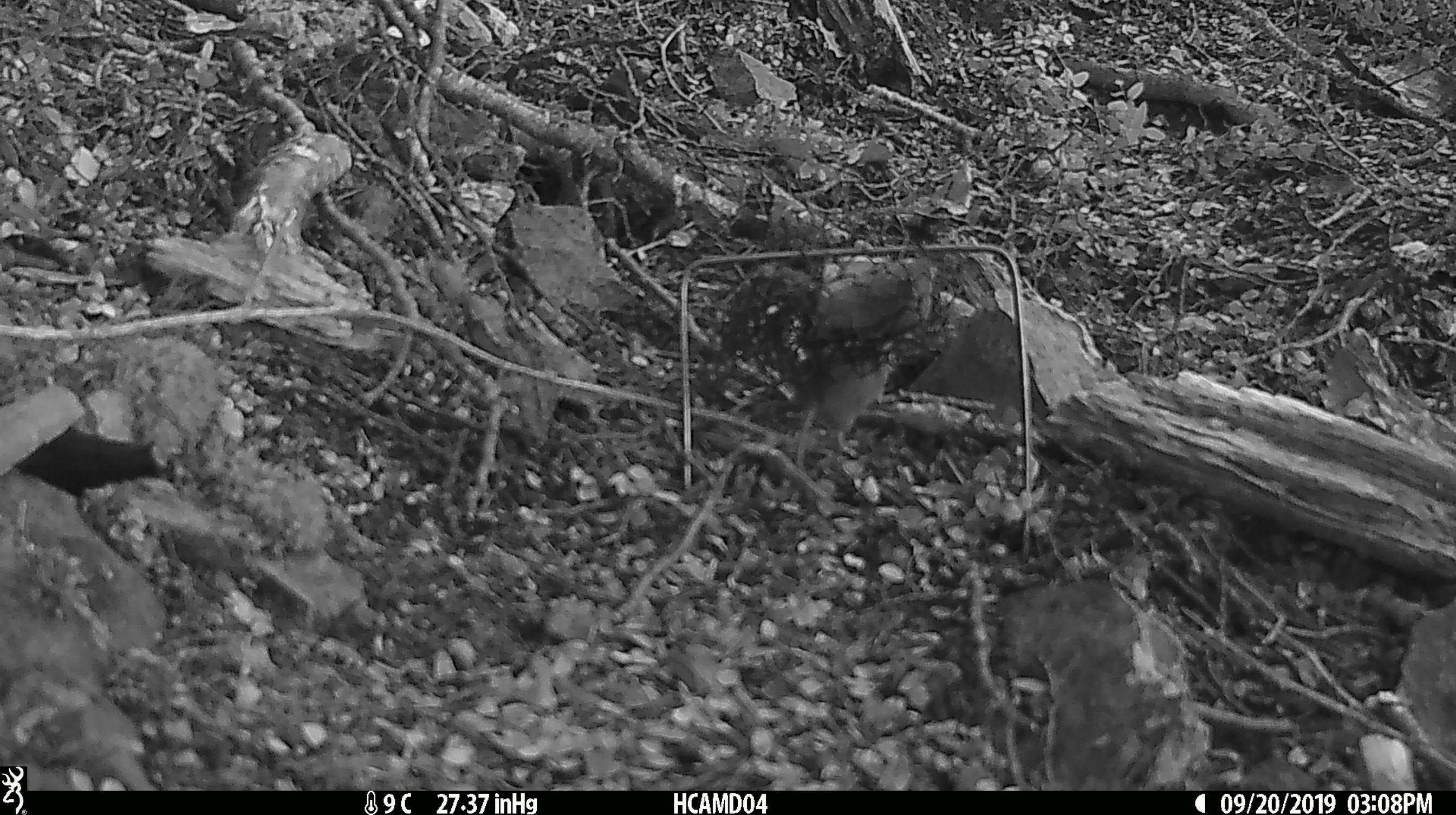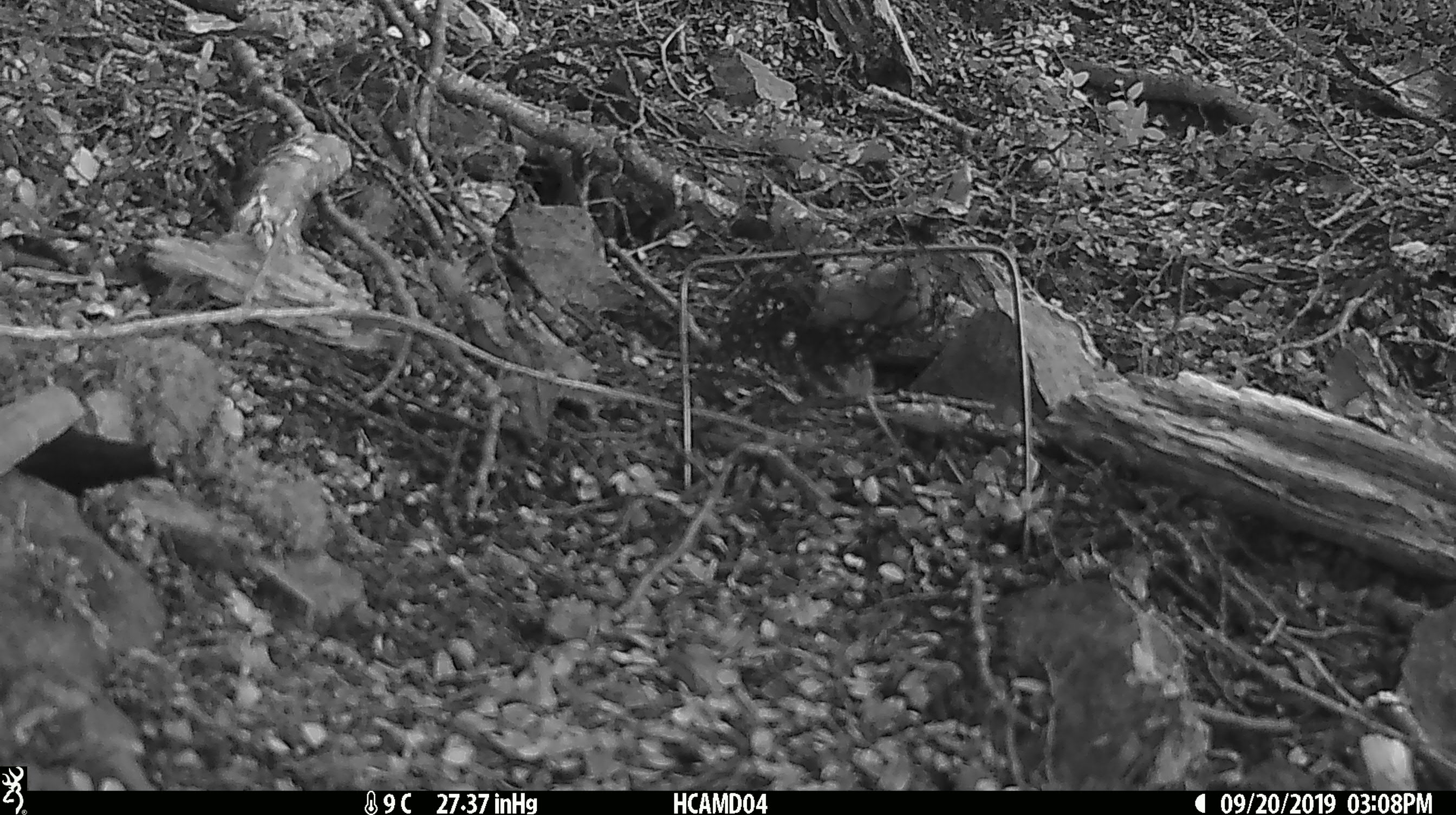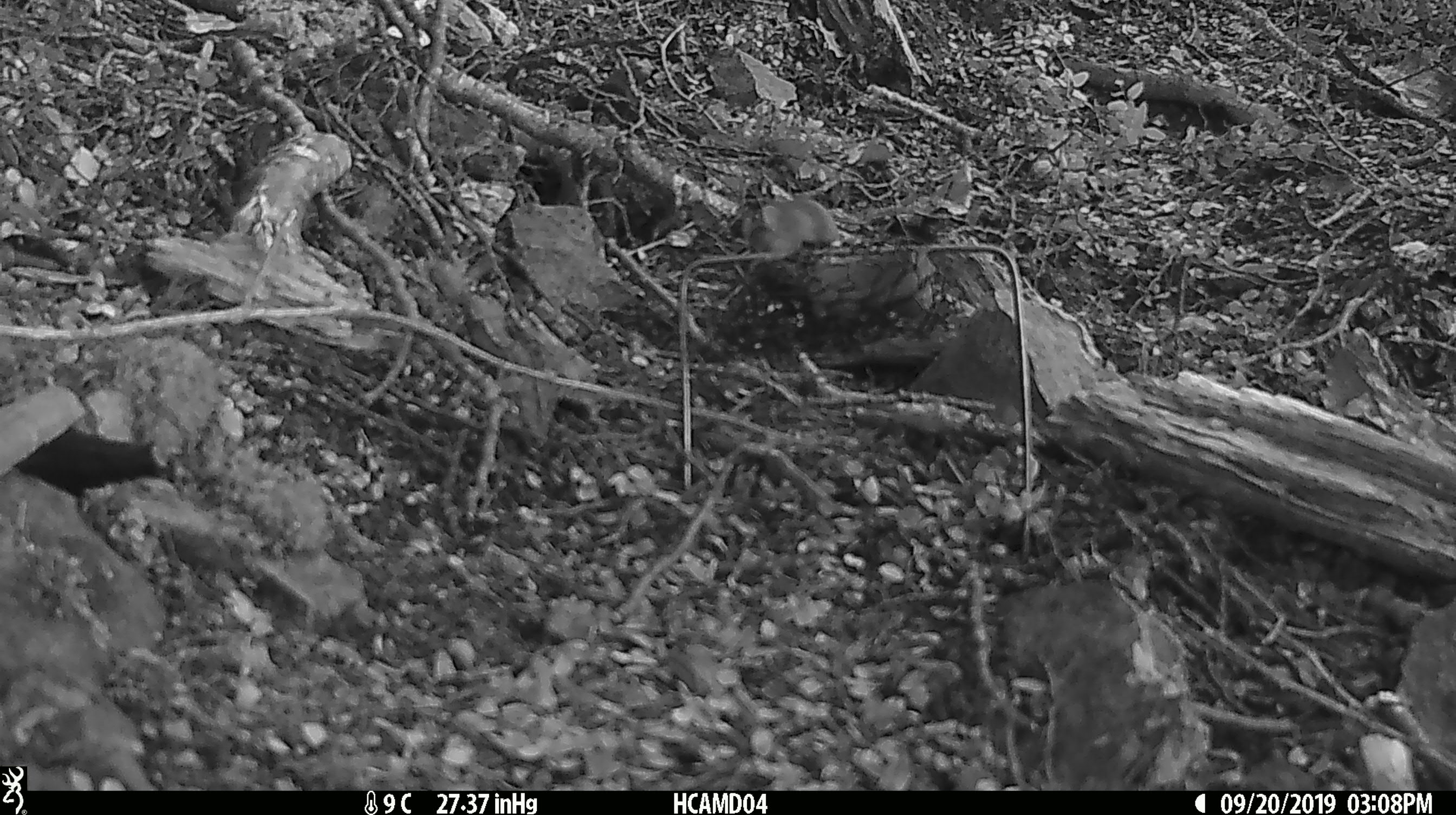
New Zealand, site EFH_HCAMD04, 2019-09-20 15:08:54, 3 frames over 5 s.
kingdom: Animalia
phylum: Chordata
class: Mammalia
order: Rodentia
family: Muridae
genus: Mus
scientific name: Mus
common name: mouse